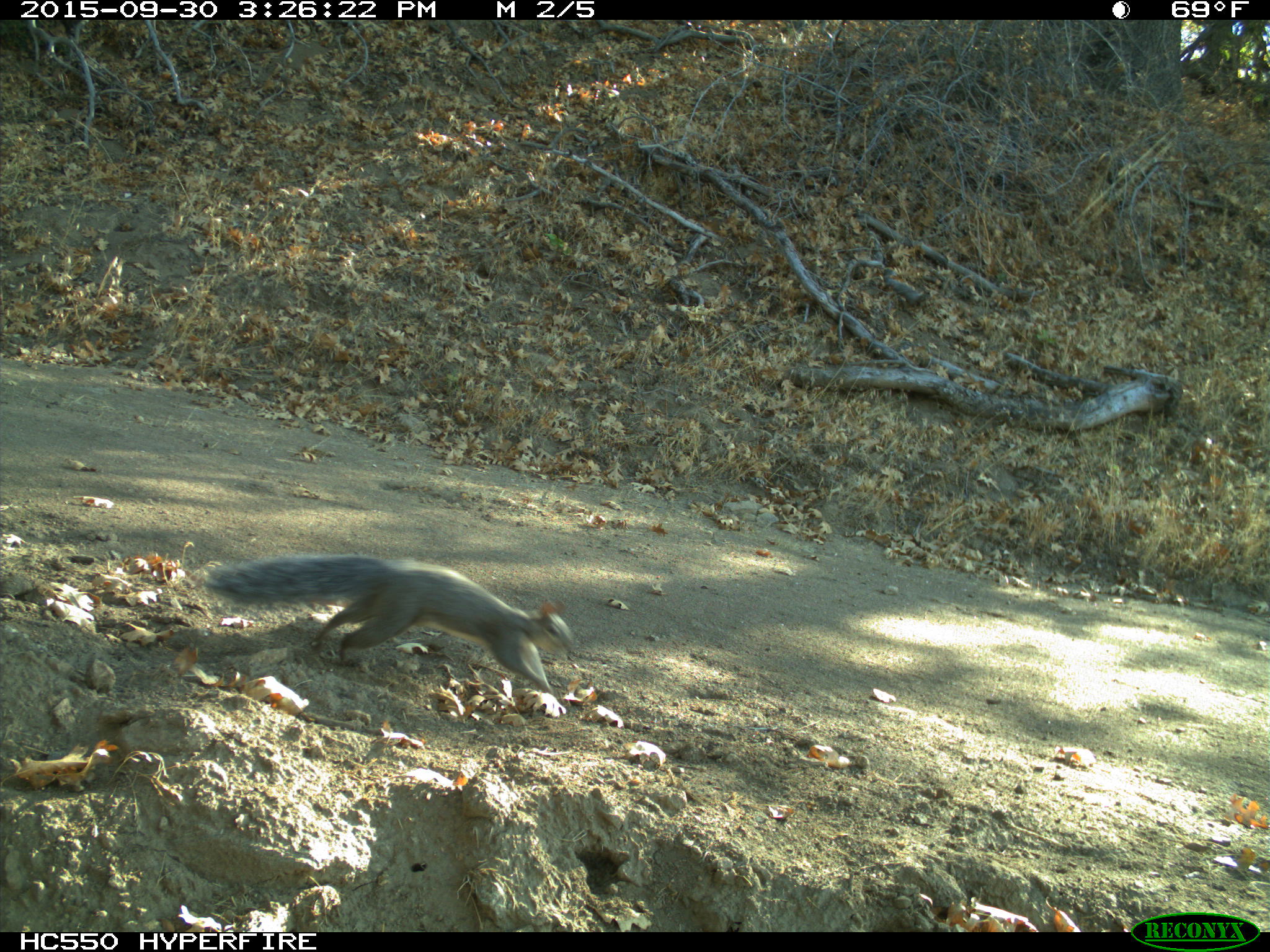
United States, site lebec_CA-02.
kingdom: Animalia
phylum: Chordata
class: Mammalia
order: Rodentia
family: Sciuridae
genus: Sciurus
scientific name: Sciurus carolinensis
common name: eastern gray squirrel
Sciurus carolinensis (eastern gray squirrel).